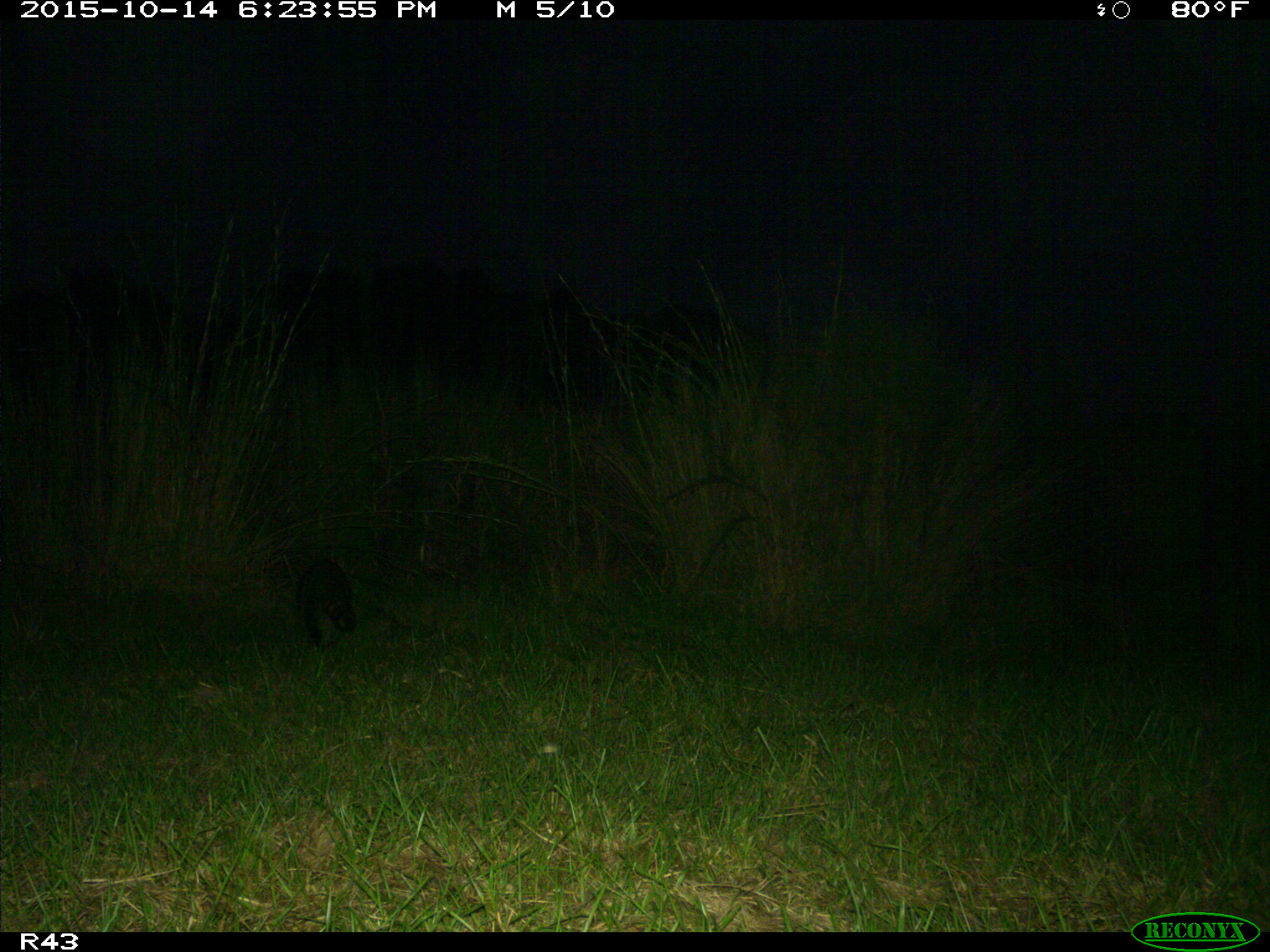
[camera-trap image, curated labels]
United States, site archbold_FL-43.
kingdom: Animalia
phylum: Chordata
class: Mammalia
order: Carnivora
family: Procyonidae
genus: Procyon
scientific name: Procyon lotor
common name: common raccoon